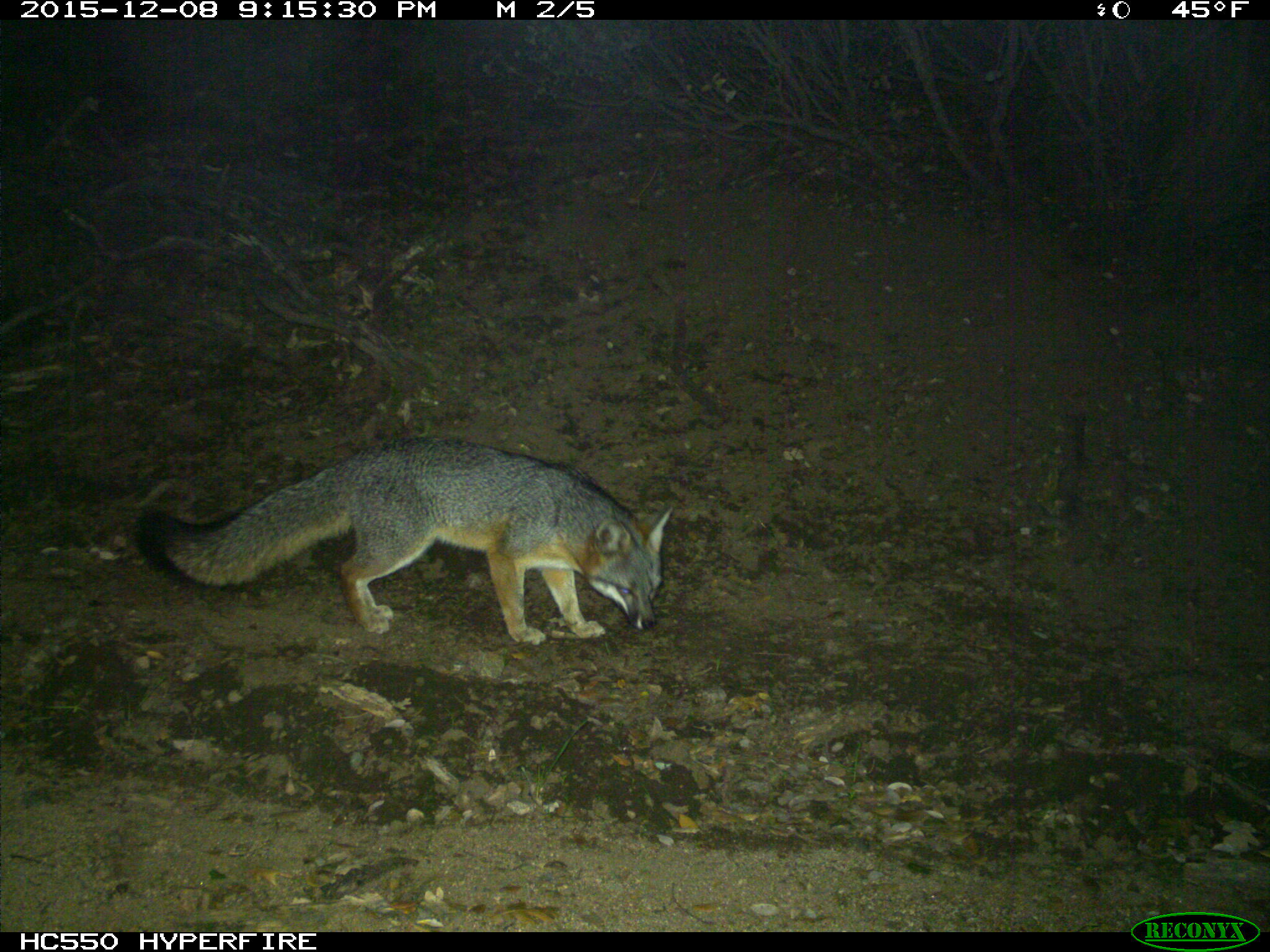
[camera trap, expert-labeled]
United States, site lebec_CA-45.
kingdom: Animalia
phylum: Chordata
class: Mammalia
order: Carnivora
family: Canidae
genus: Urocyon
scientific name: Urocyon cinereoargenteus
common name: gray fox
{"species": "Urocyon cinereoargenteus (gray fox)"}